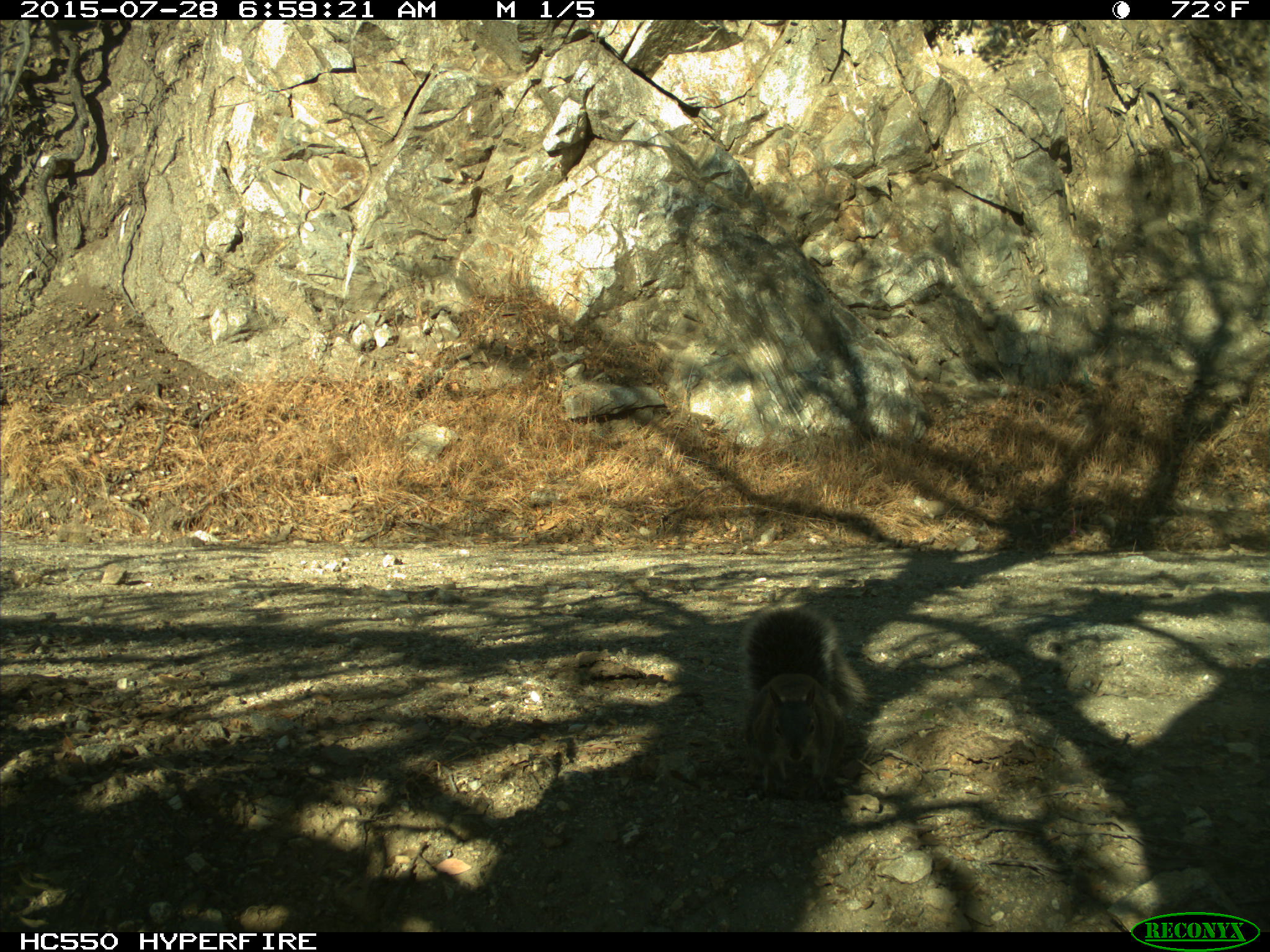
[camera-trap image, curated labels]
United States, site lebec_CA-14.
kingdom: Animalia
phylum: Chordata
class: Mammalia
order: Rodentia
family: Sciuridae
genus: Sciurus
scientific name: Sciurus carolinensis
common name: eastern gray squirrel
Sciurus carolinensis (eastern gray squirrel).